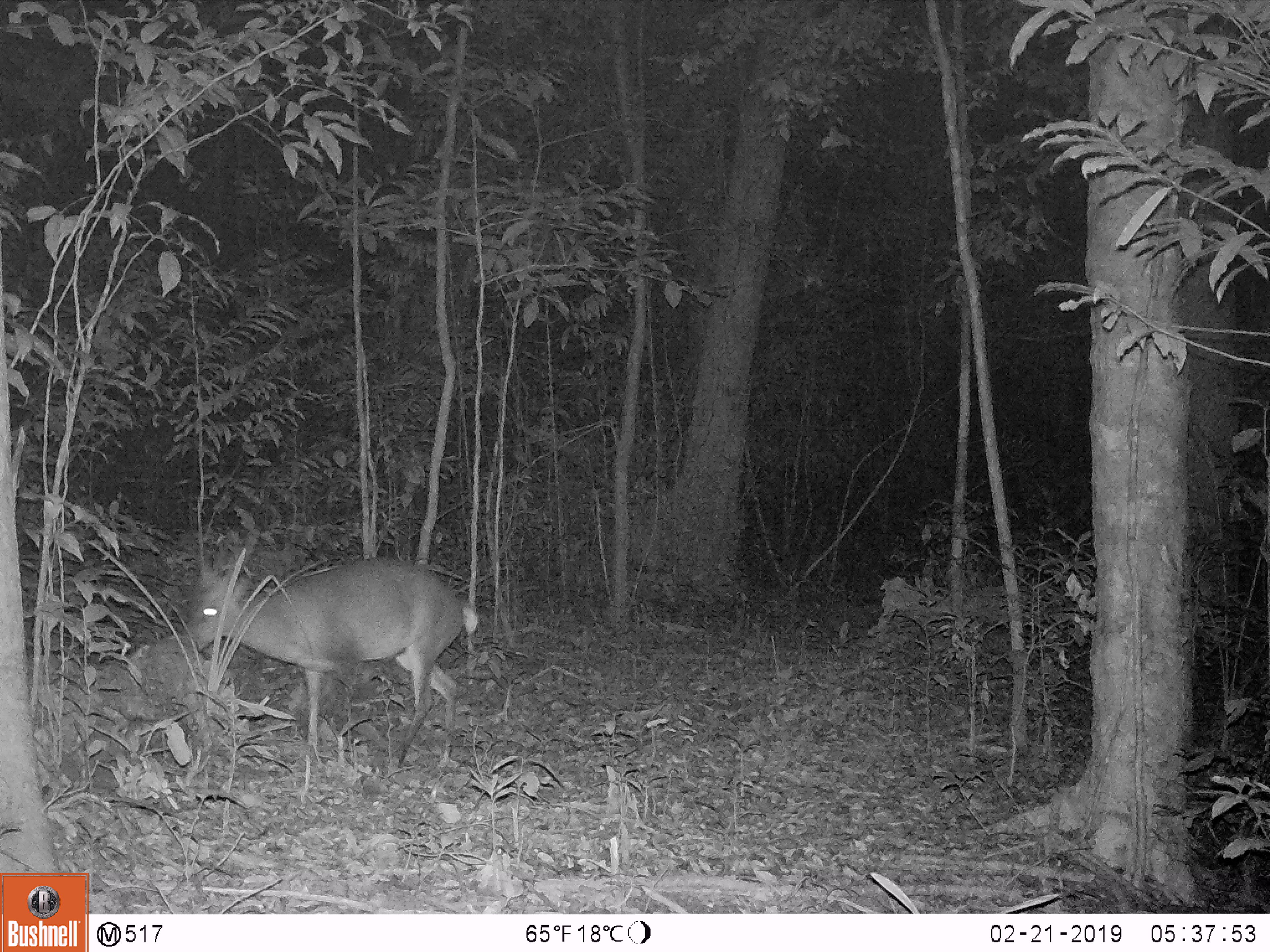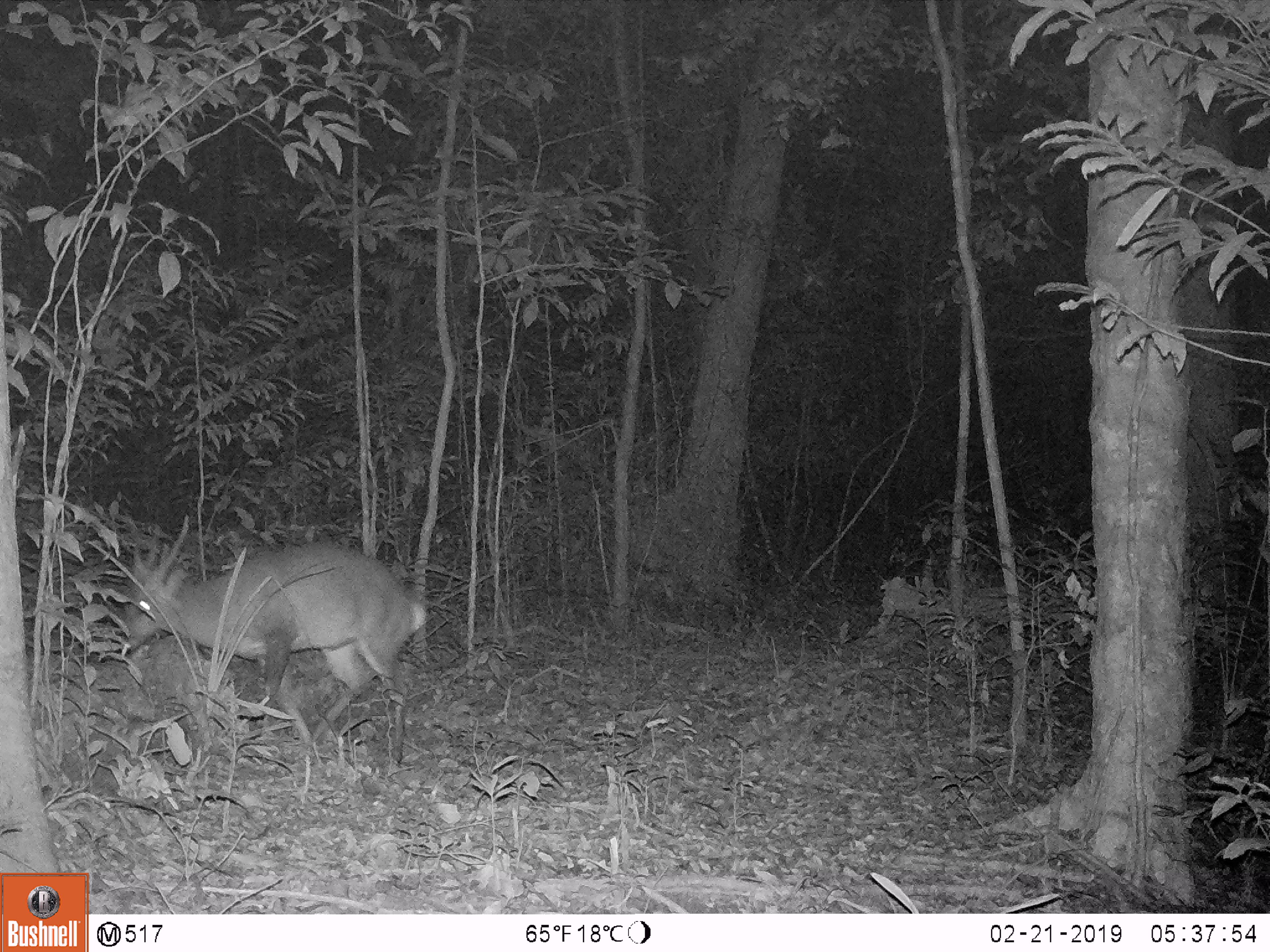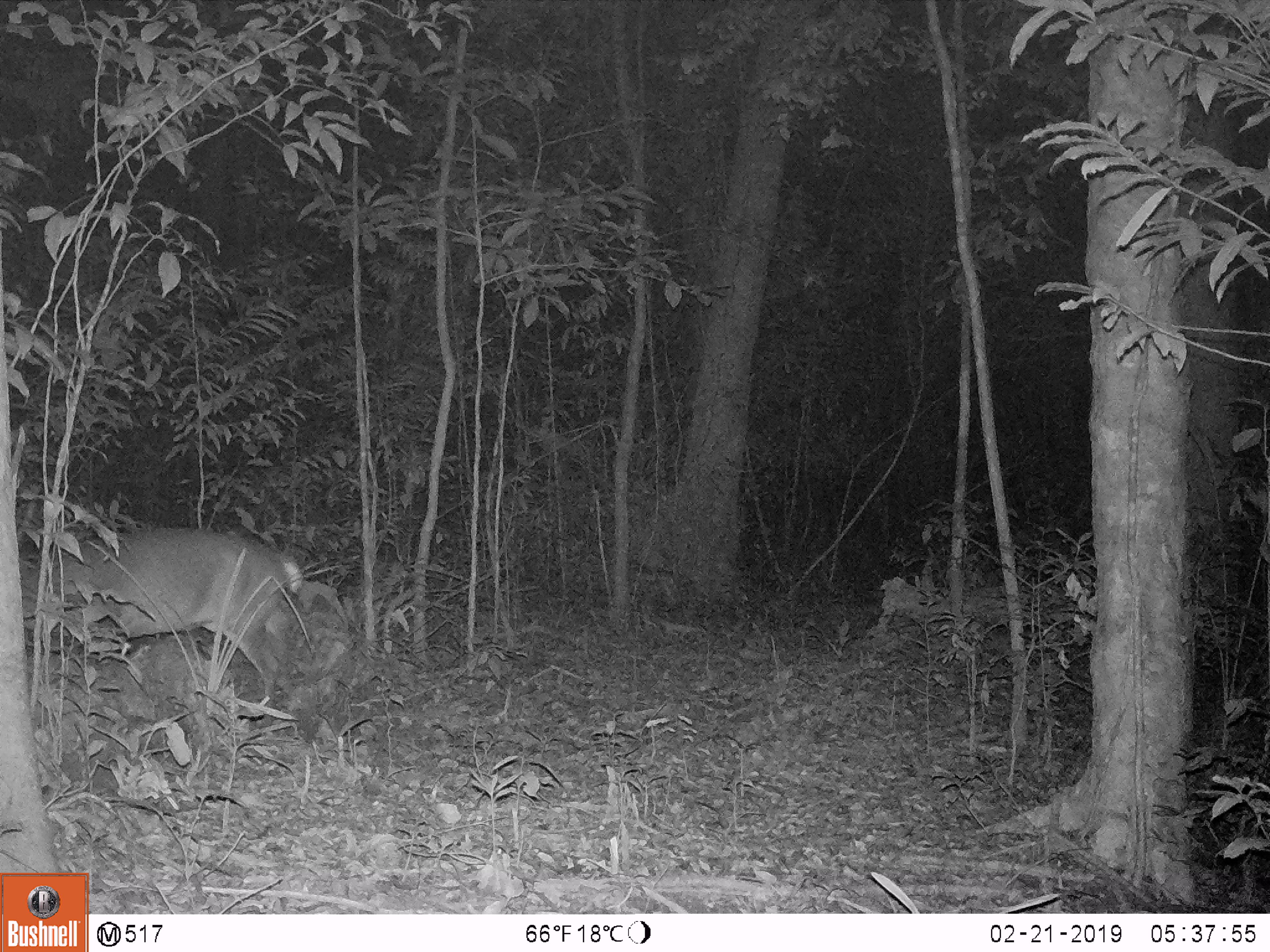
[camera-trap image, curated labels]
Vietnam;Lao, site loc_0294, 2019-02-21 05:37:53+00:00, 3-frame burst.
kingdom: Animalia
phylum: Chordata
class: Mammalia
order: Artiodactyla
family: Cervidae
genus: Muntiacus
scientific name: Muntiacus vuquangensis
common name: large-antlered muntjac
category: large antlered muntjac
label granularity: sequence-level